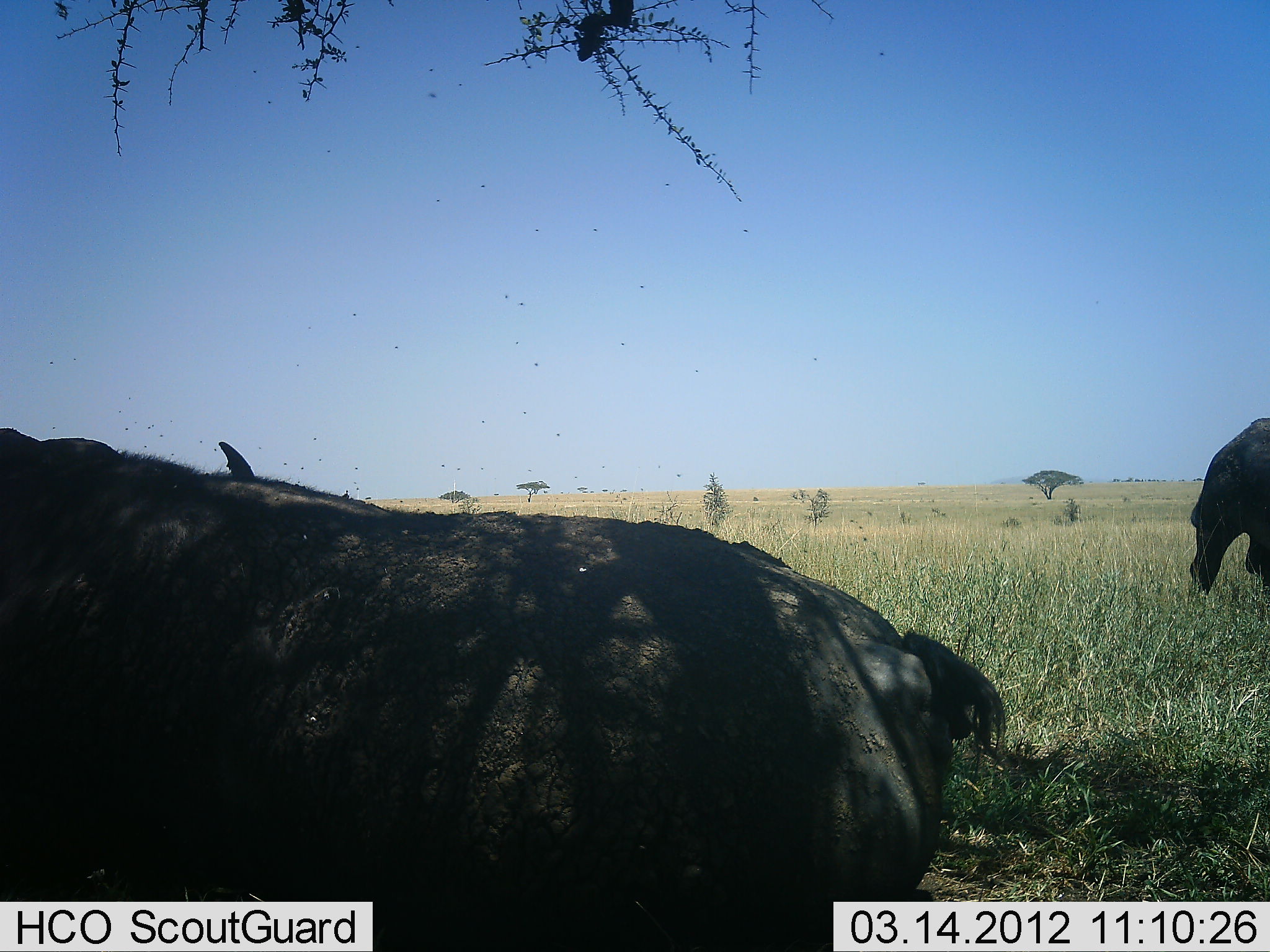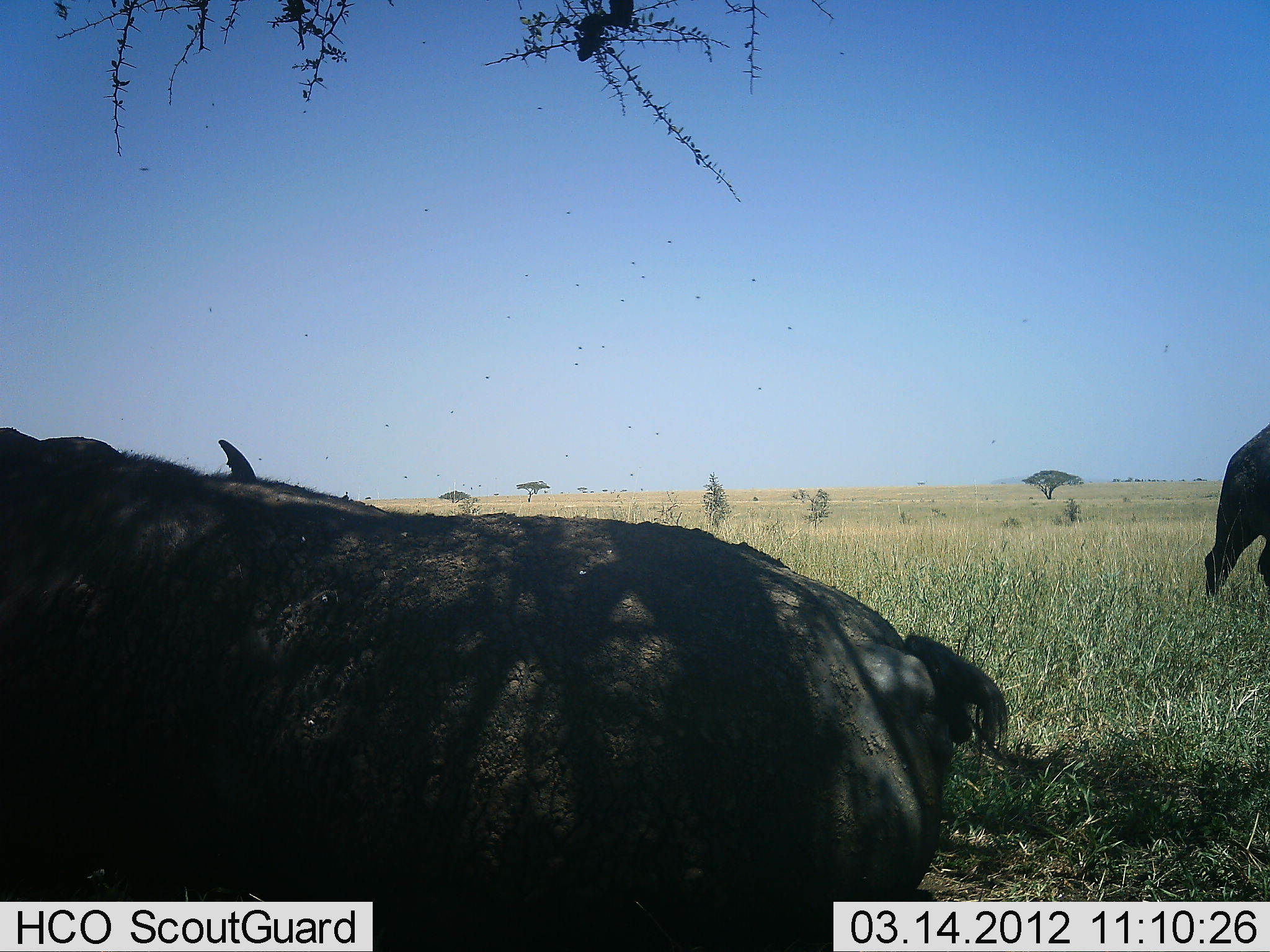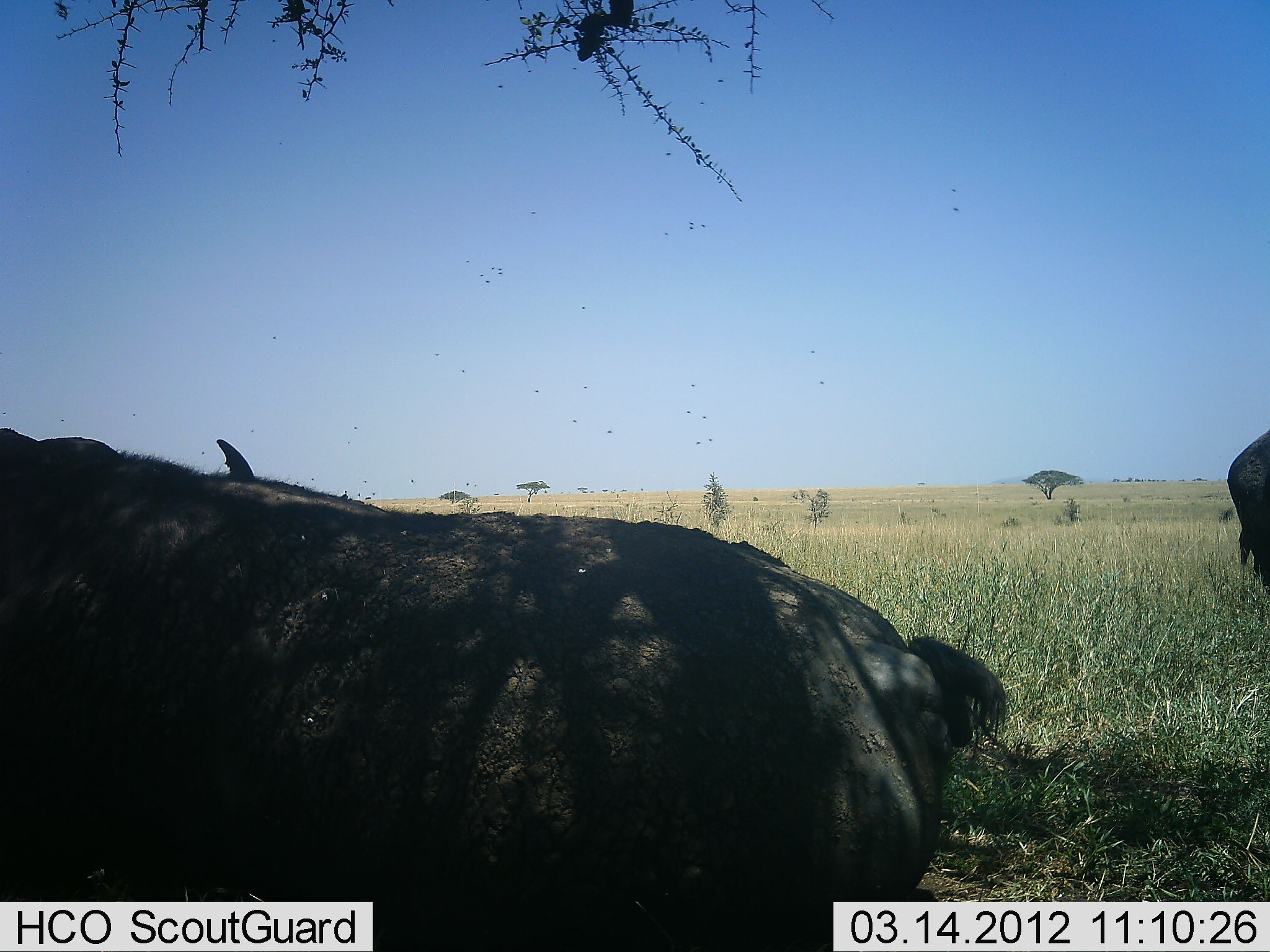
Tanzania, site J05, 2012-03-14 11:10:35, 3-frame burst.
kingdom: Animalia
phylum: Chordata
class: Mammalia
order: Artiodactyla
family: Bovidae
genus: Syncerus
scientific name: Syncerus caffer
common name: cape buffalo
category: buffalo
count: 3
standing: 60%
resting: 80%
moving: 35%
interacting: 0%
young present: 0%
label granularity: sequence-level